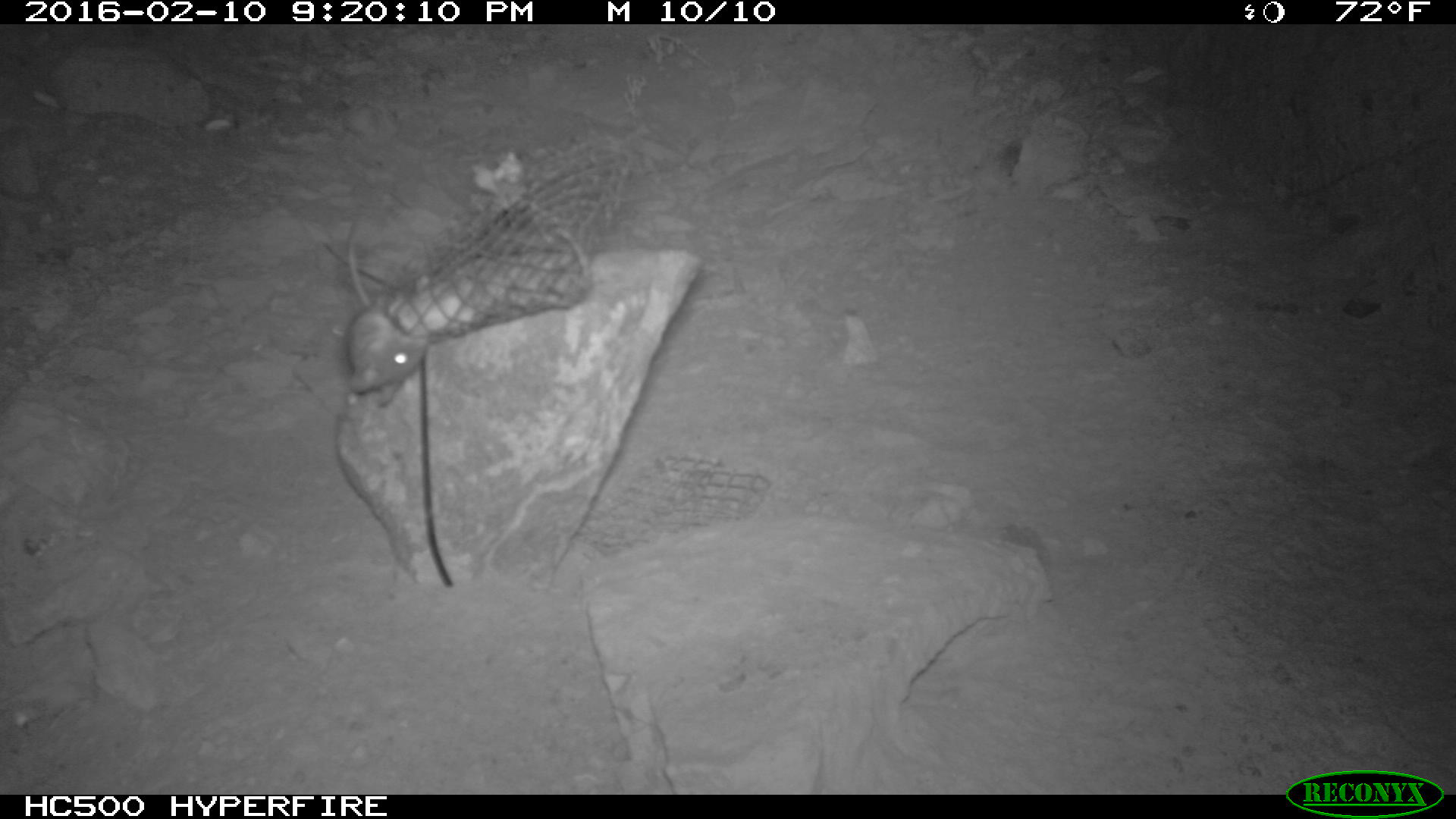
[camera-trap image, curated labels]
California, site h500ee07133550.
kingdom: Animalia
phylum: Chordata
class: Mammalia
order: Rodentia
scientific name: Rodentia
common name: rodent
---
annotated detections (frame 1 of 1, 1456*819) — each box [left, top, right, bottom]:
rodent: [337, 214, 429, 403]